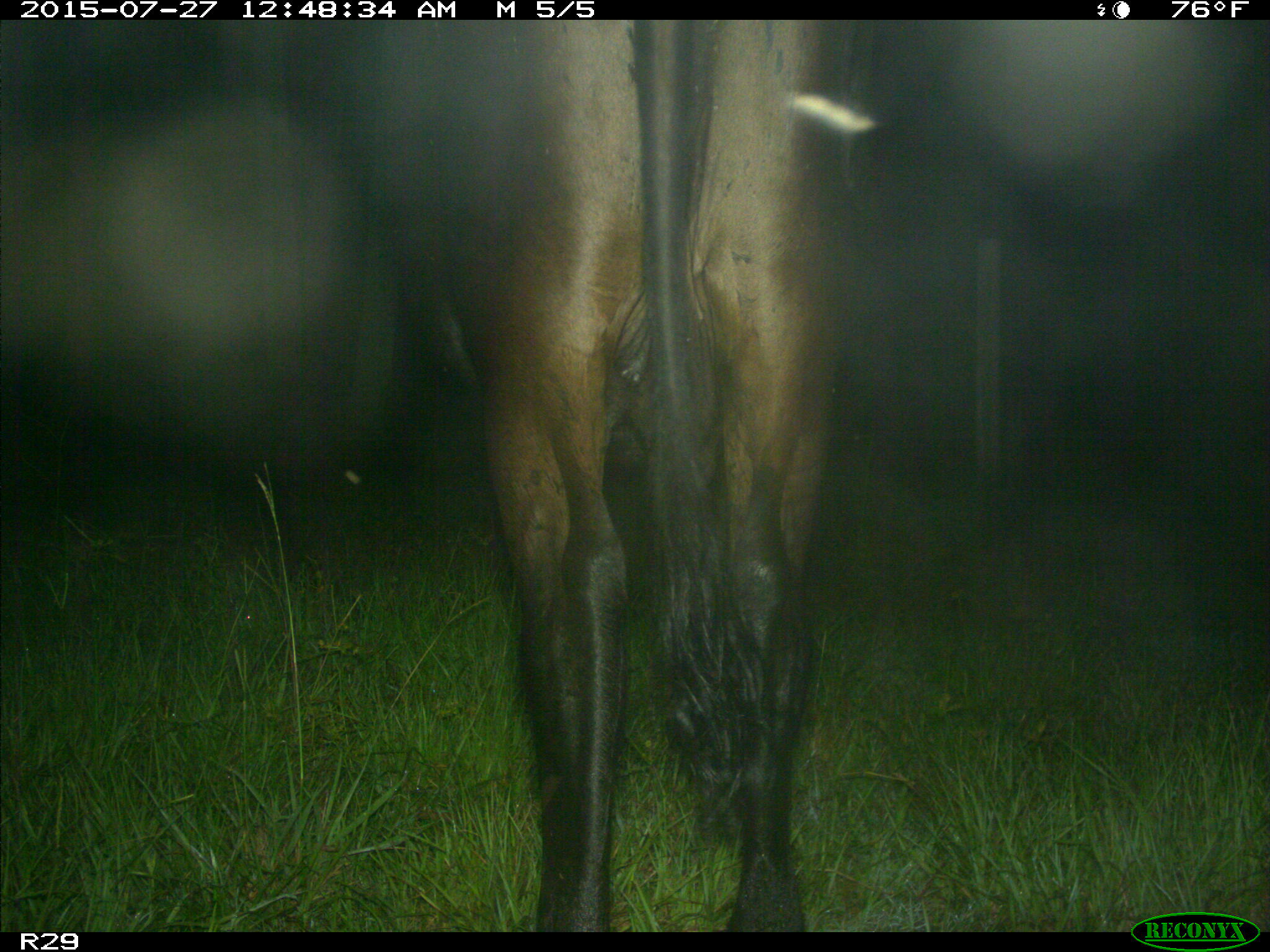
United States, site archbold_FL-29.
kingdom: Animalia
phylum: Chordata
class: Mammalia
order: Artiodactyla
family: Bovidae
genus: Bos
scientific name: Bos taurus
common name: domestic cow